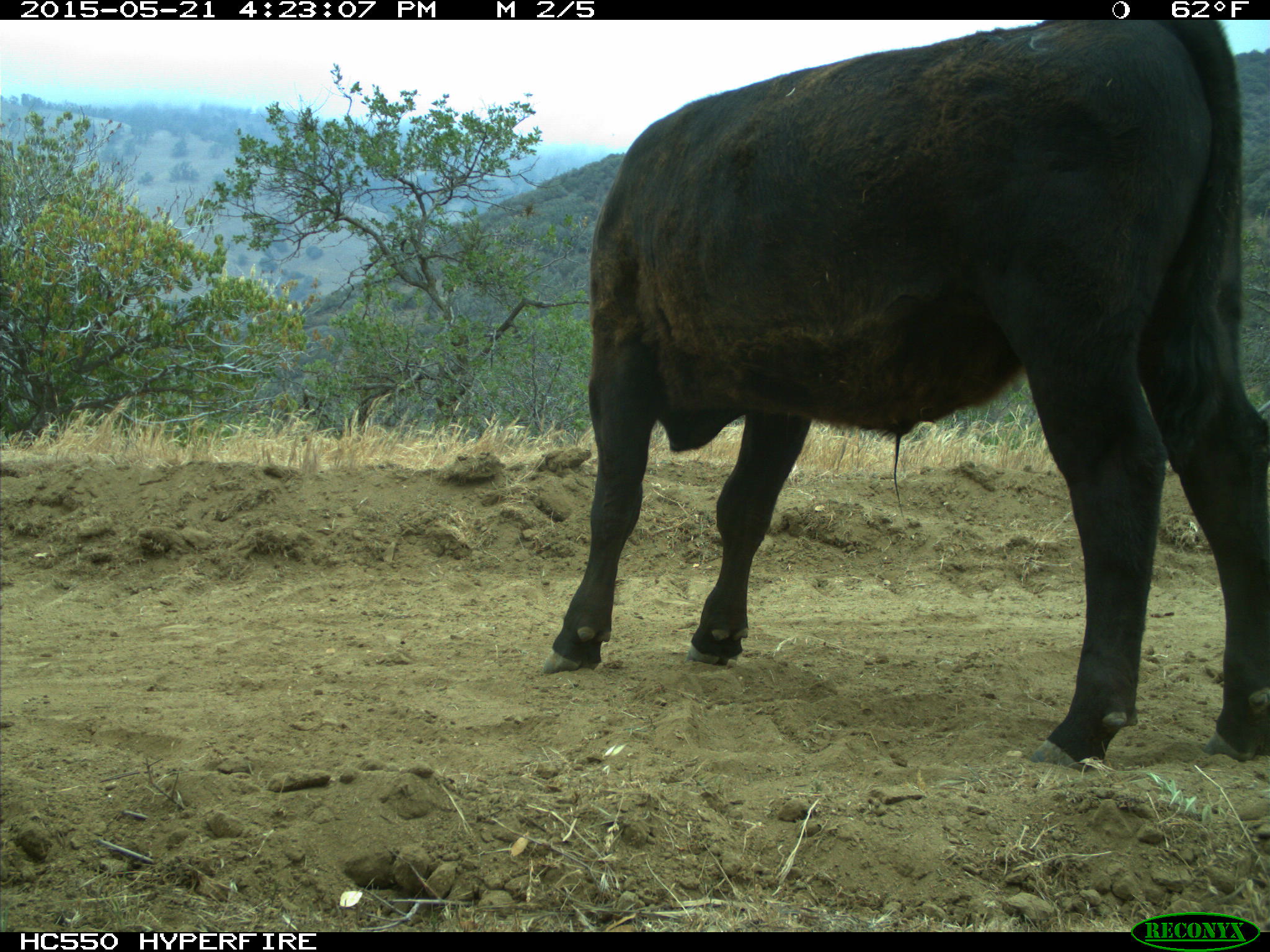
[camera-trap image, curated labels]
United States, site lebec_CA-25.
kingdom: Animalia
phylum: Chordata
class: Mammalia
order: Artiodactyla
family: Bovidae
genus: Bos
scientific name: Bos taurus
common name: domestic cow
Bos taurus (domestic cow).